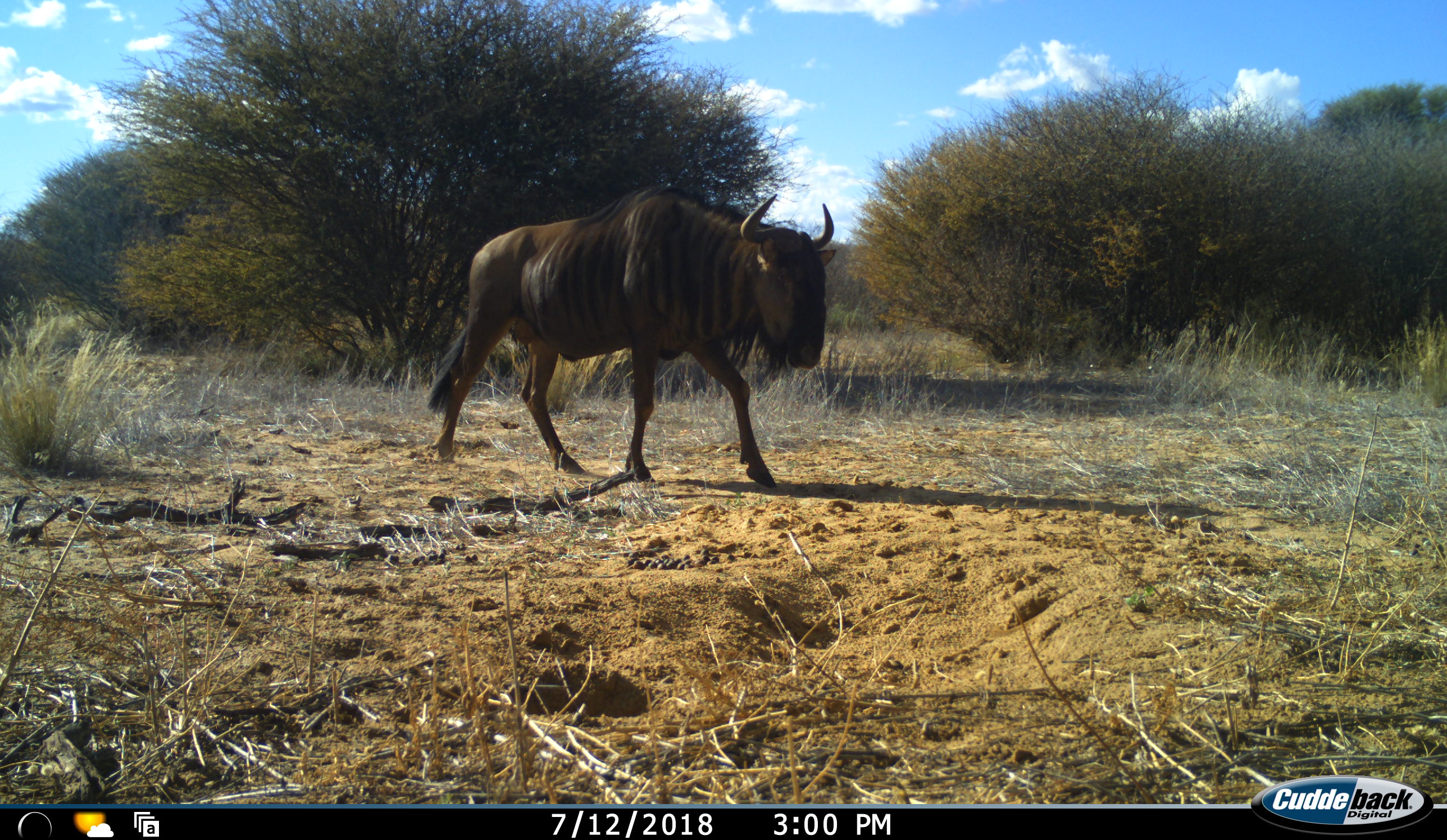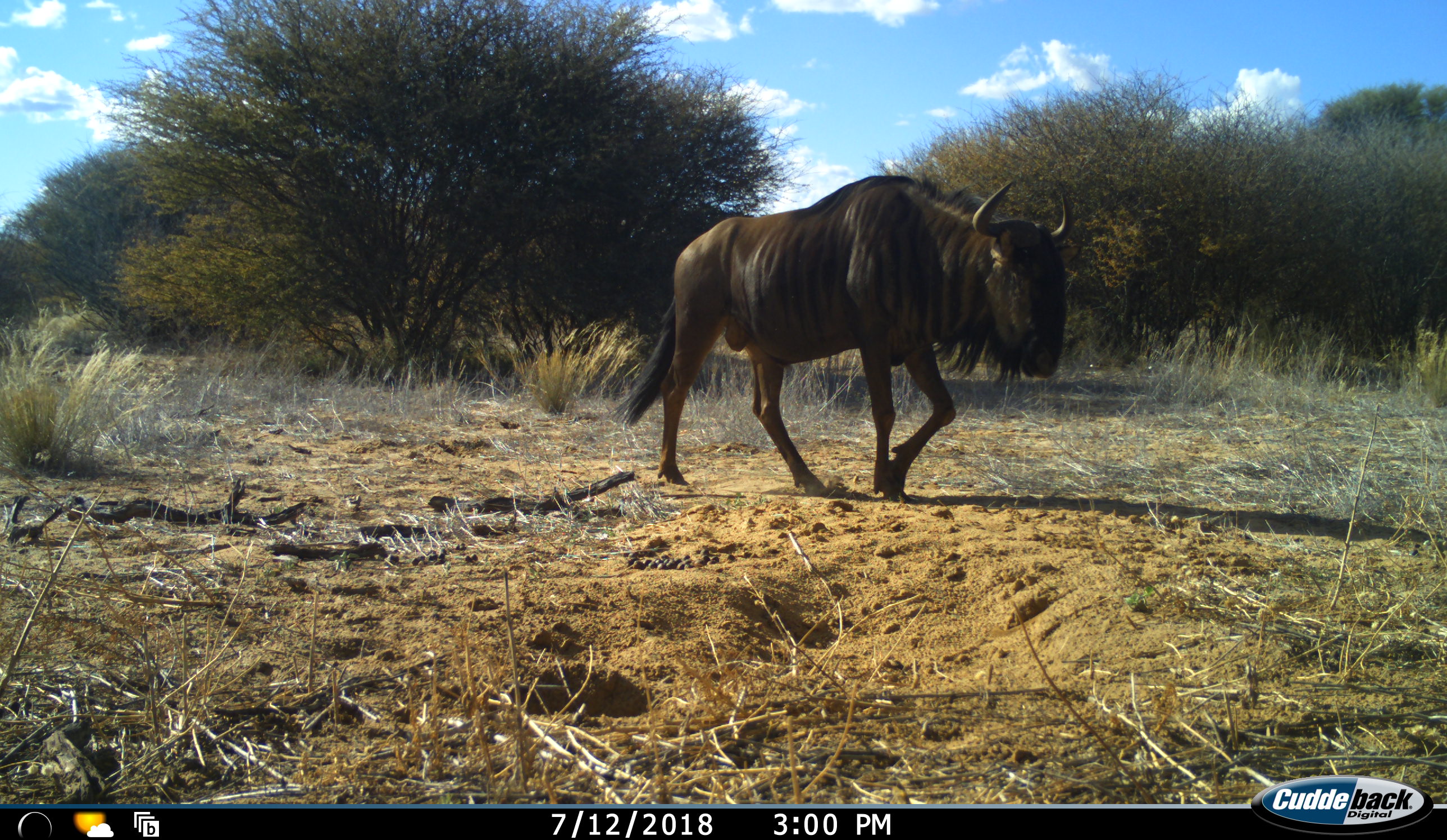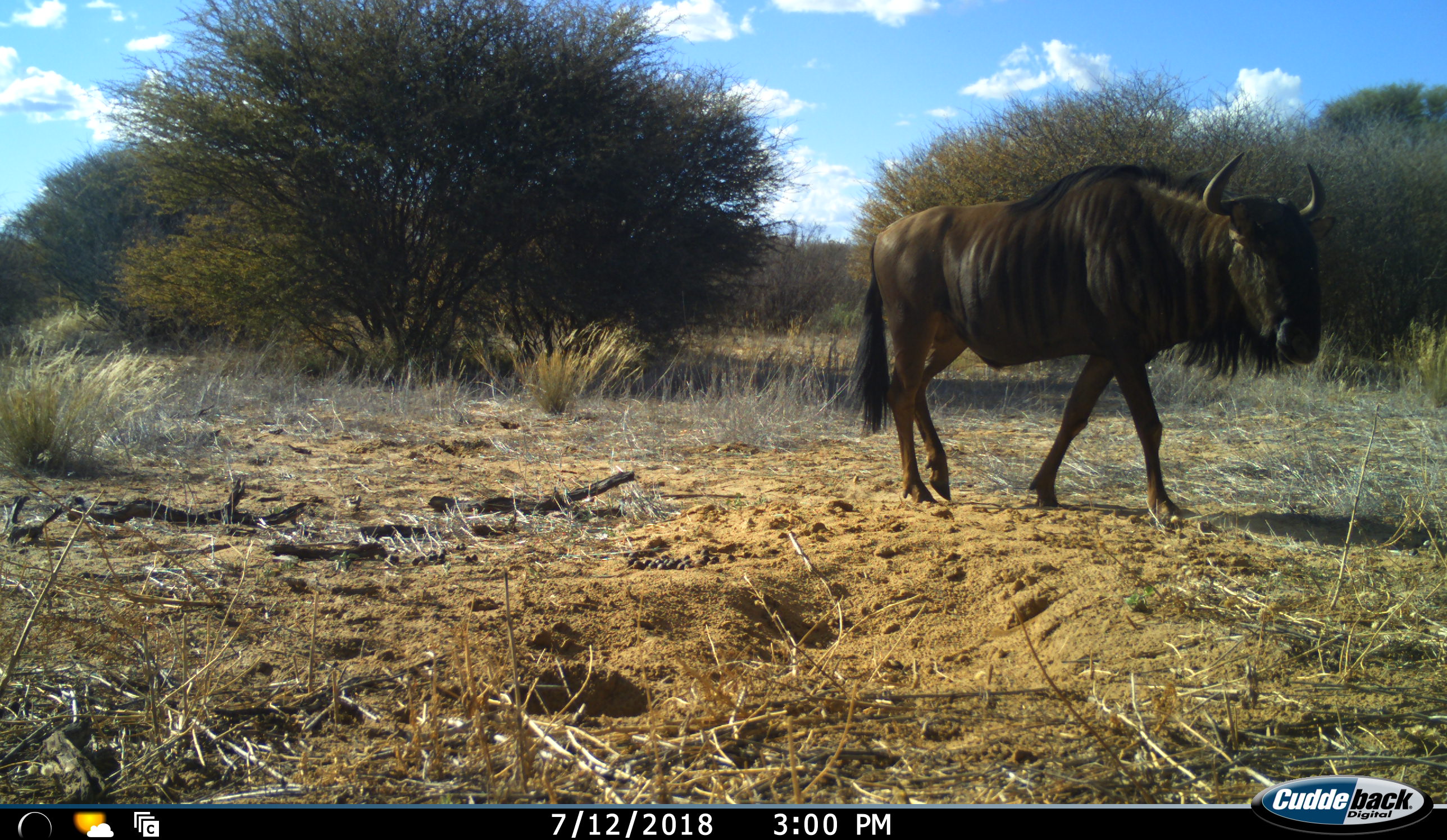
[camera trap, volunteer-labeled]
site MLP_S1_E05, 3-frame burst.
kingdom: Animalia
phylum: Chordata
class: Mammalia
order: Artiodactyla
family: Bovidae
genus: Connochaetes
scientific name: Connochaetes taurinus taurinus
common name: blue wildebeest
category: wildebeestblue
Wildebeestblue (blue wildebeest) (Connochaetes taurinus taurinus), count 1. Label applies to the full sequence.